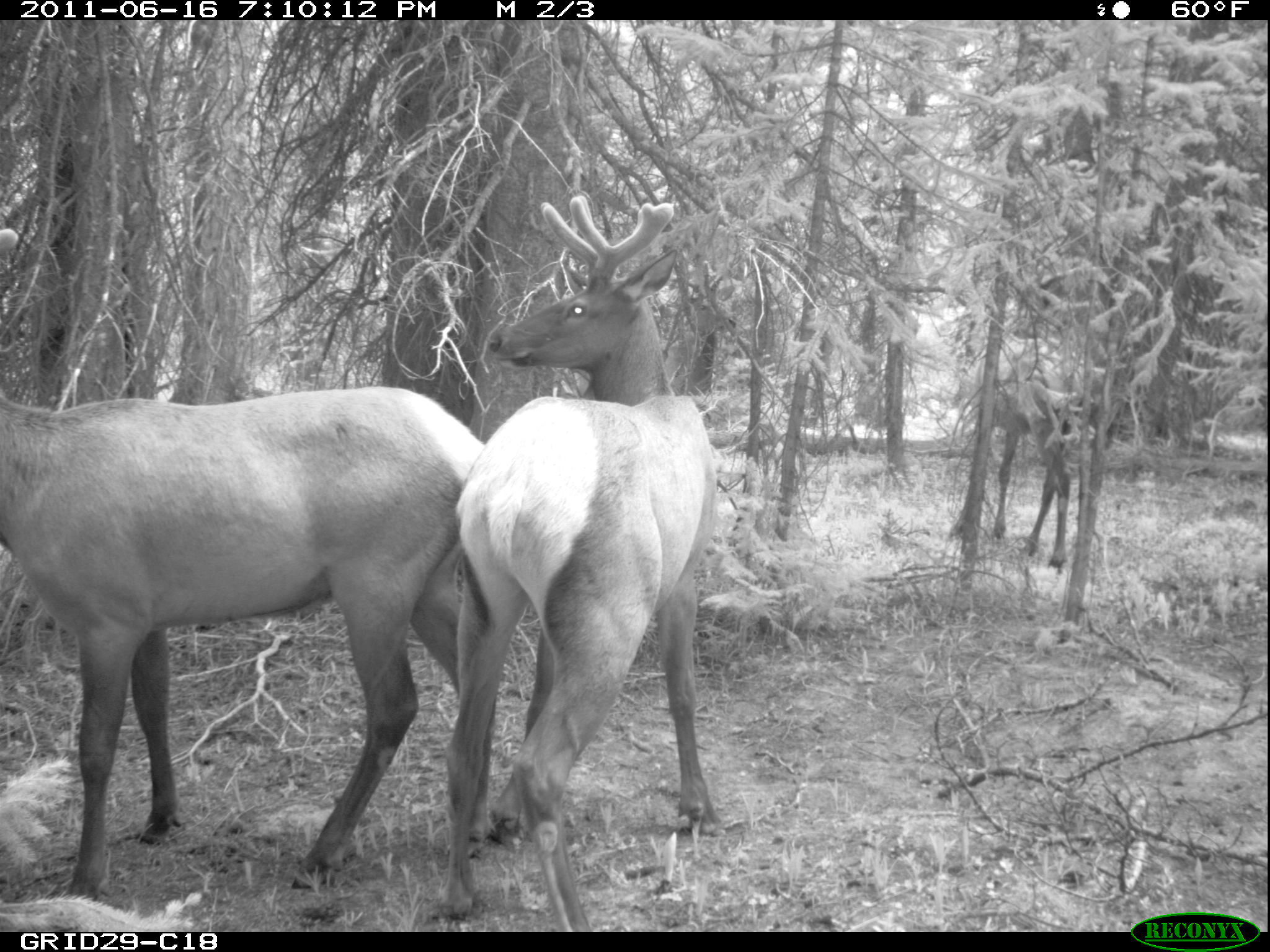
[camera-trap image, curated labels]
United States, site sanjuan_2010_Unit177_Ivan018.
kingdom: Animalia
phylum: Chordata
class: Mammalia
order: Artiodactyla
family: Cervidae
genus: Cervus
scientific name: Cervus elaphus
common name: red deer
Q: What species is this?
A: Cervus elaphus (red deer).